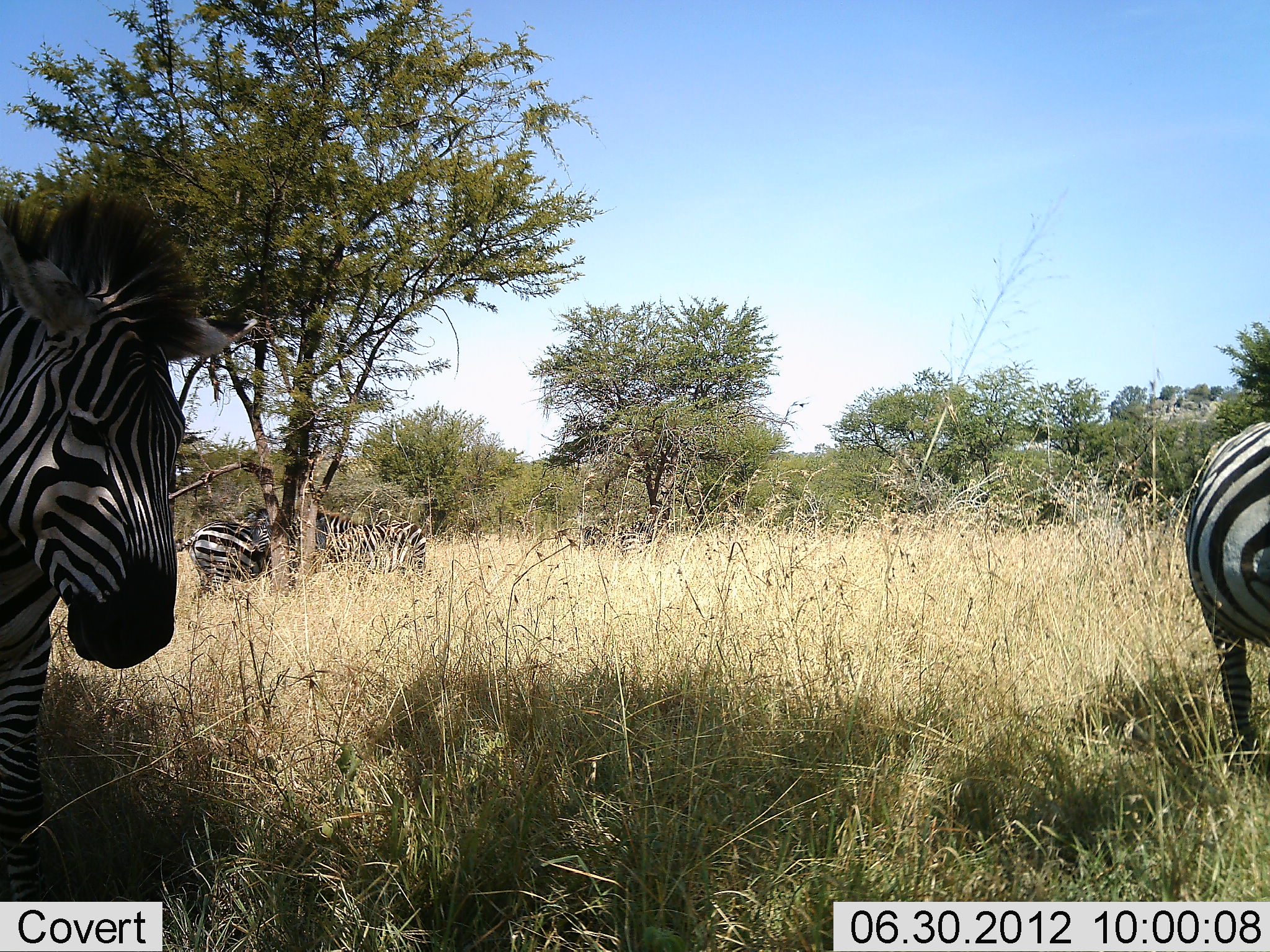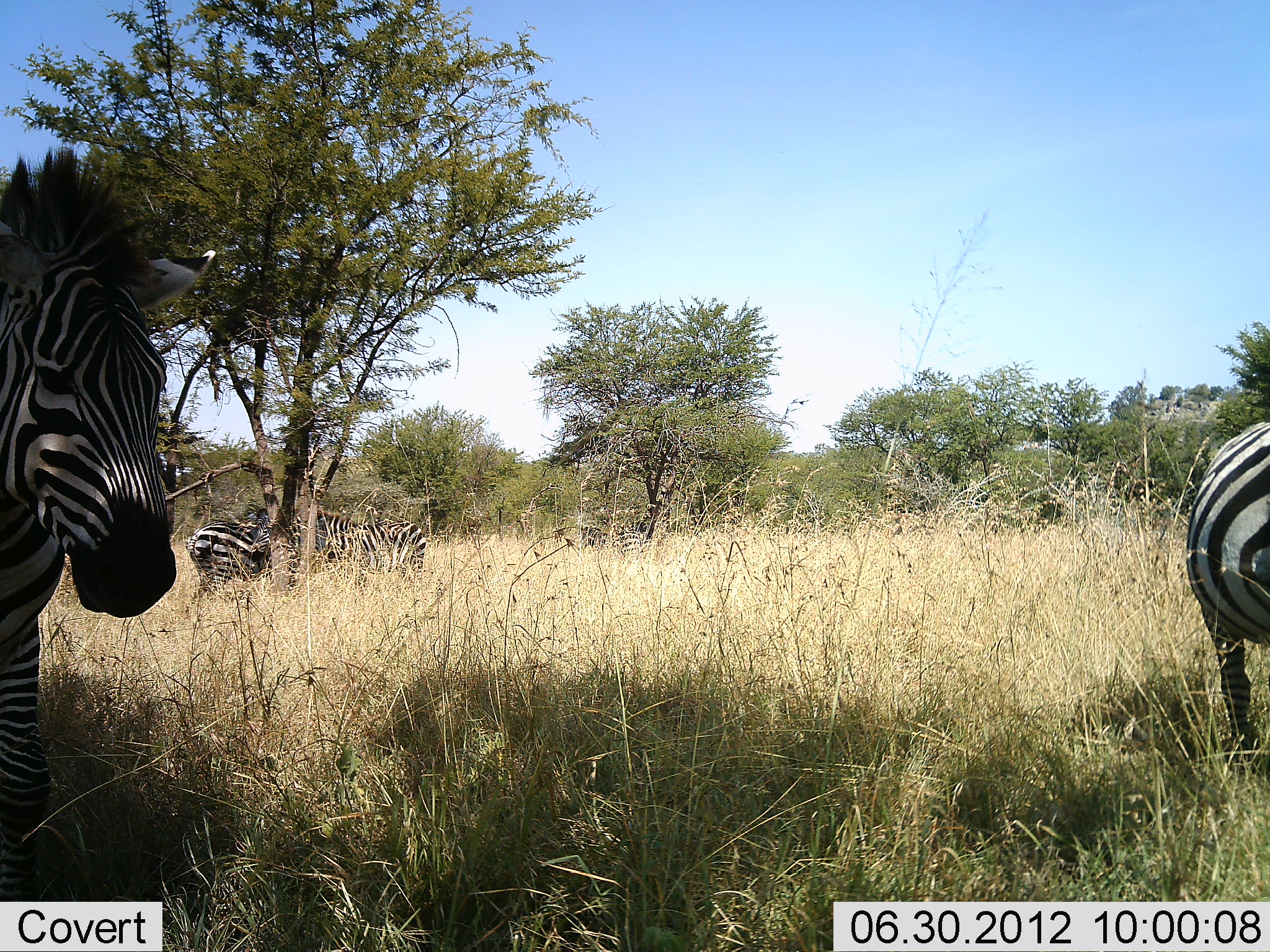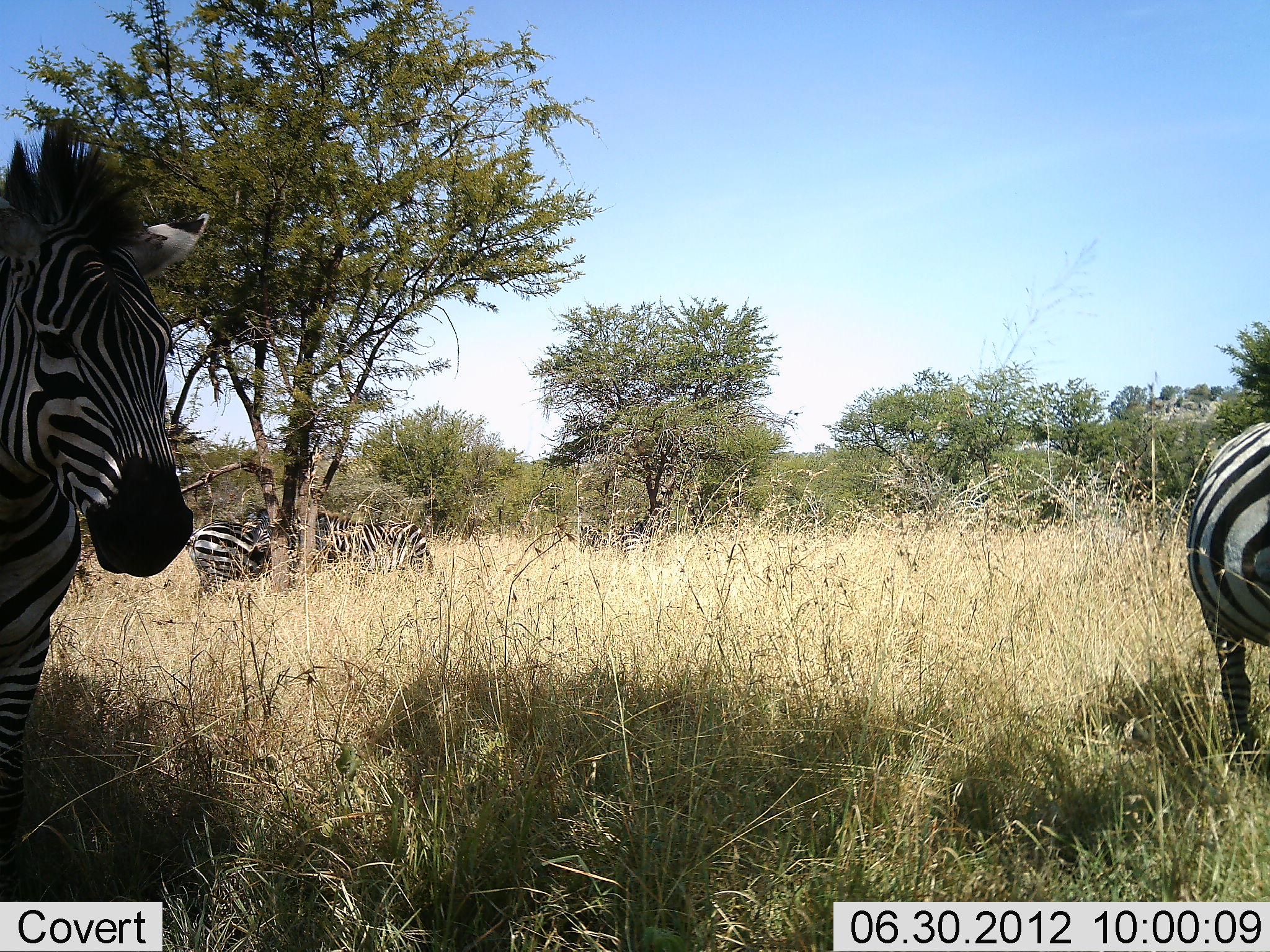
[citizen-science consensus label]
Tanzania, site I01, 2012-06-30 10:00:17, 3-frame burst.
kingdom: Animalia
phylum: Chordata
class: Mammalia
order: Perissodactyla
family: Equidae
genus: Equus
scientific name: Equus quagga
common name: plains zebra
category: zebra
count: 5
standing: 100%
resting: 20%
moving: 10%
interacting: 0%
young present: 0%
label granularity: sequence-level